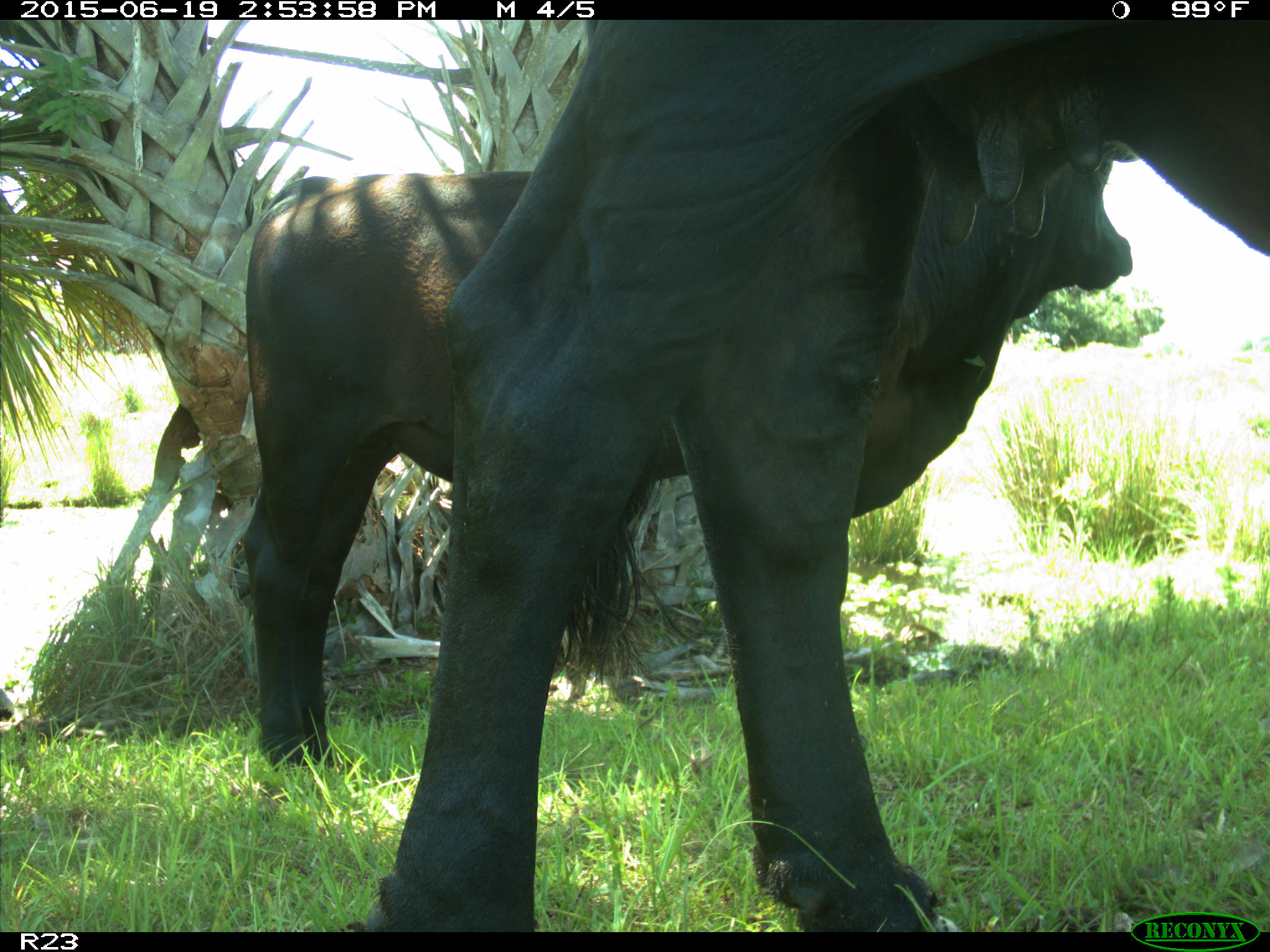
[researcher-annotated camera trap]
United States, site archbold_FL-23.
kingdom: Animalia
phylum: Chordata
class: Mammalia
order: Artiodactyla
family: Bovidae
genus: Bos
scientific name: Bos taurus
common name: domestic cow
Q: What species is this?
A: Bos taurus (domestic cow).